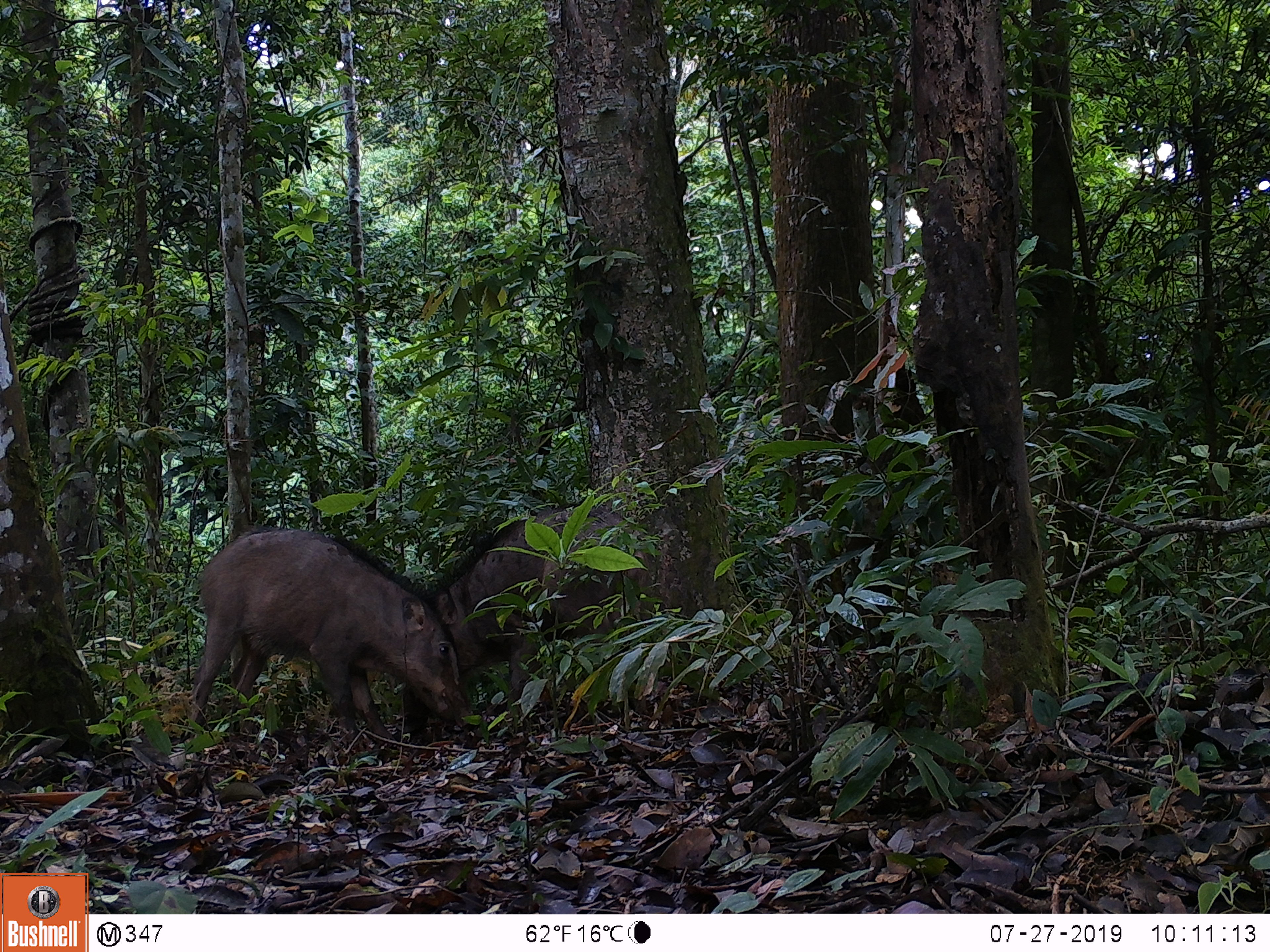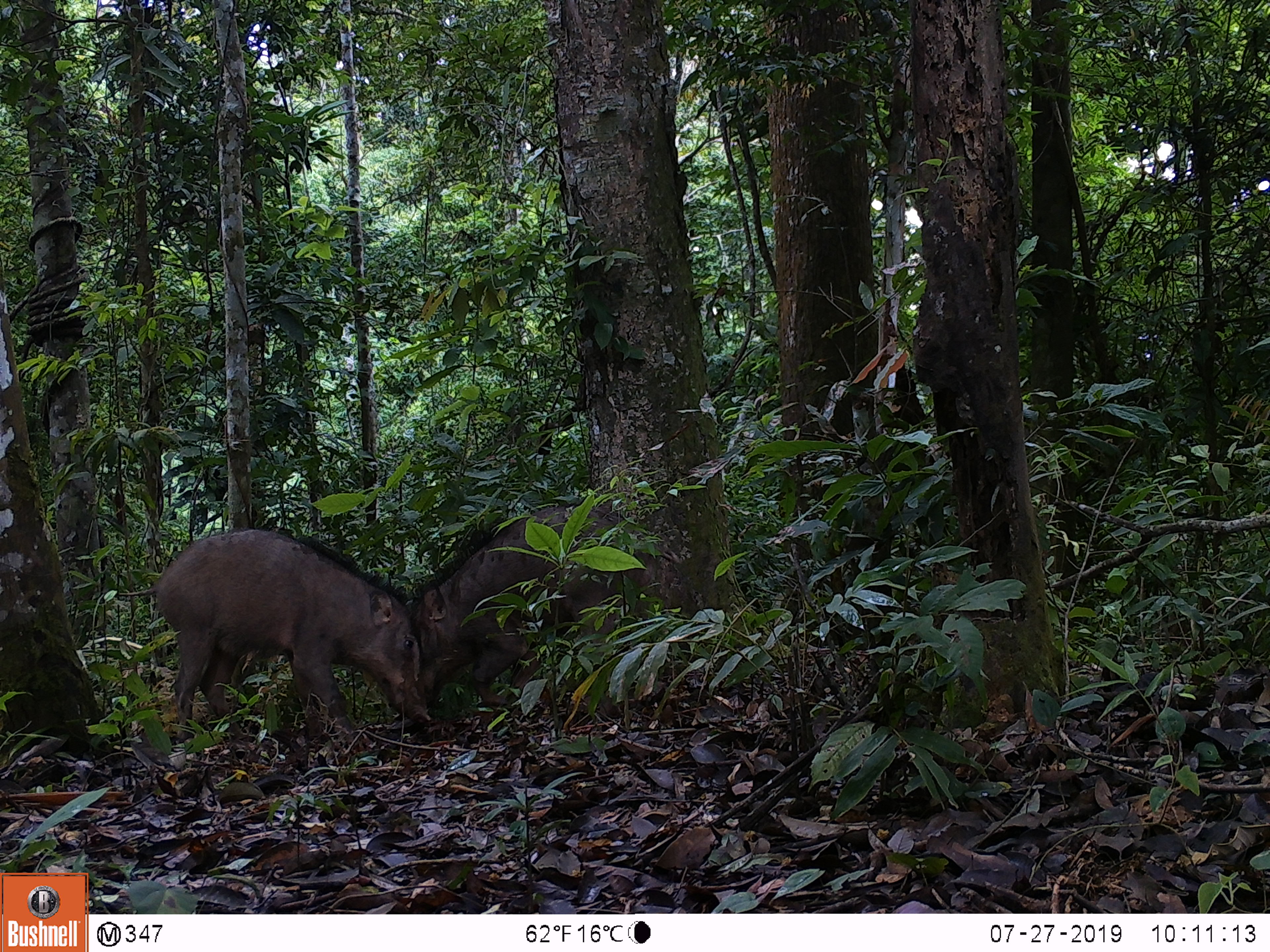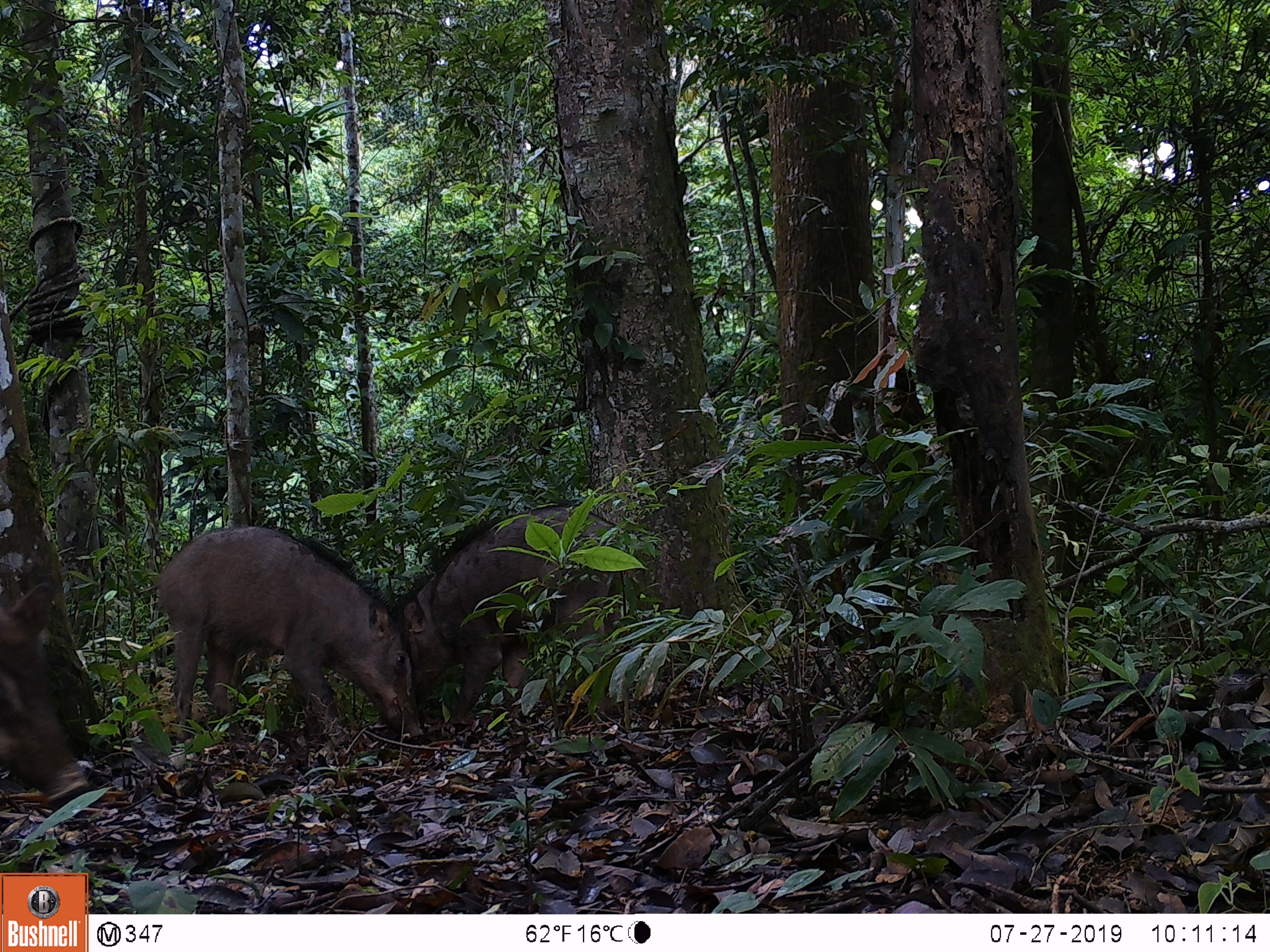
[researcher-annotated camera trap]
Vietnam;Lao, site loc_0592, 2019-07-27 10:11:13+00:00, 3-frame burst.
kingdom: Animalia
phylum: Chordata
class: Mammalia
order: Artiodactyla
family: Suidae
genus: Sus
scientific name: Sus scrofa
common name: eurasian wild pig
Eurasian wild pig (Sus scrofa). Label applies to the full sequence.